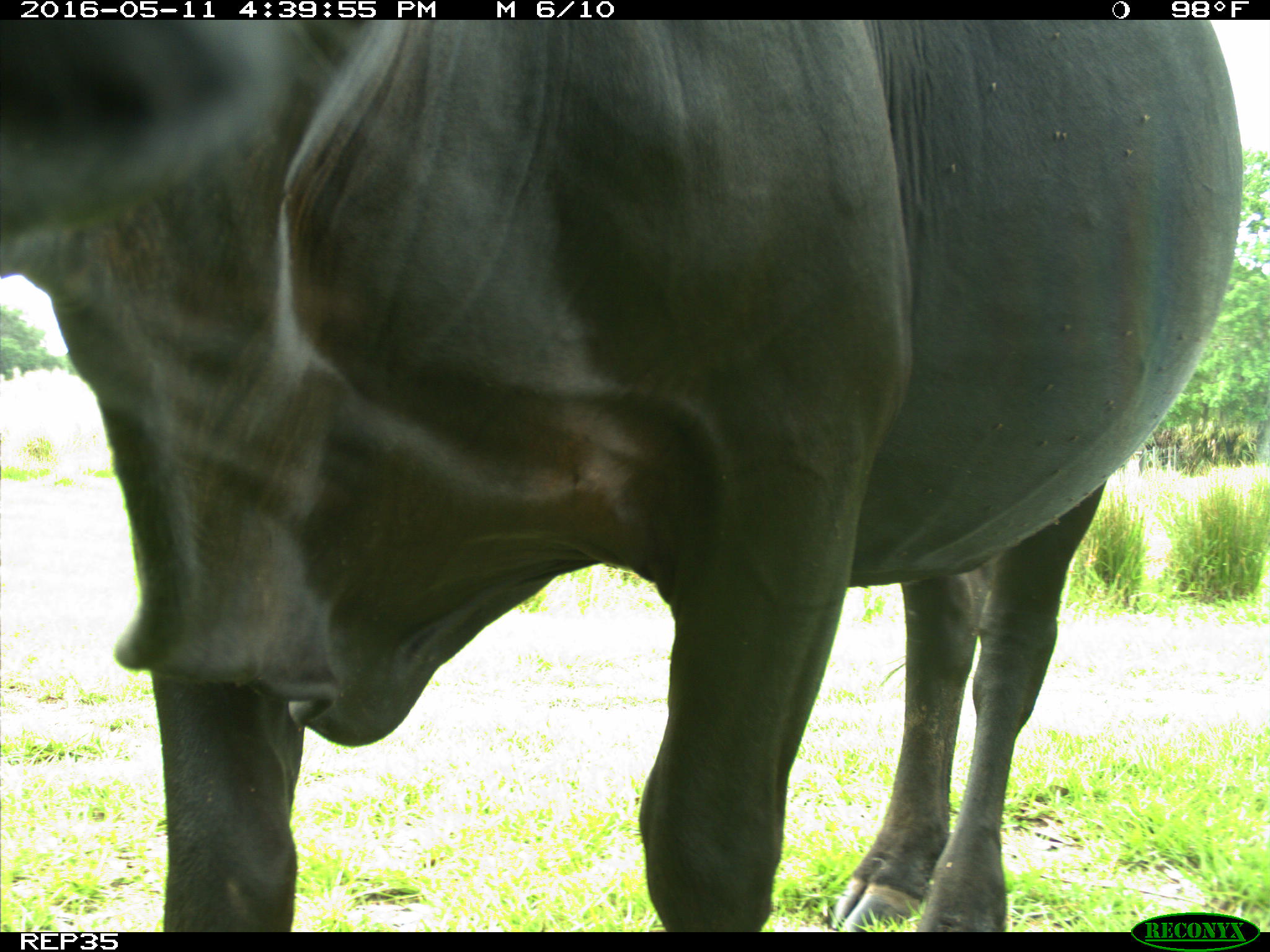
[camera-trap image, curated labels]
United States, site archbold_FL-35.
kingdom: Animalia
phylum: Chordata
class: Mammalia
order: Artiodactyla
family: Bovidae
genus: Bos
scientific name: Bos taurus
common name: domestic cow